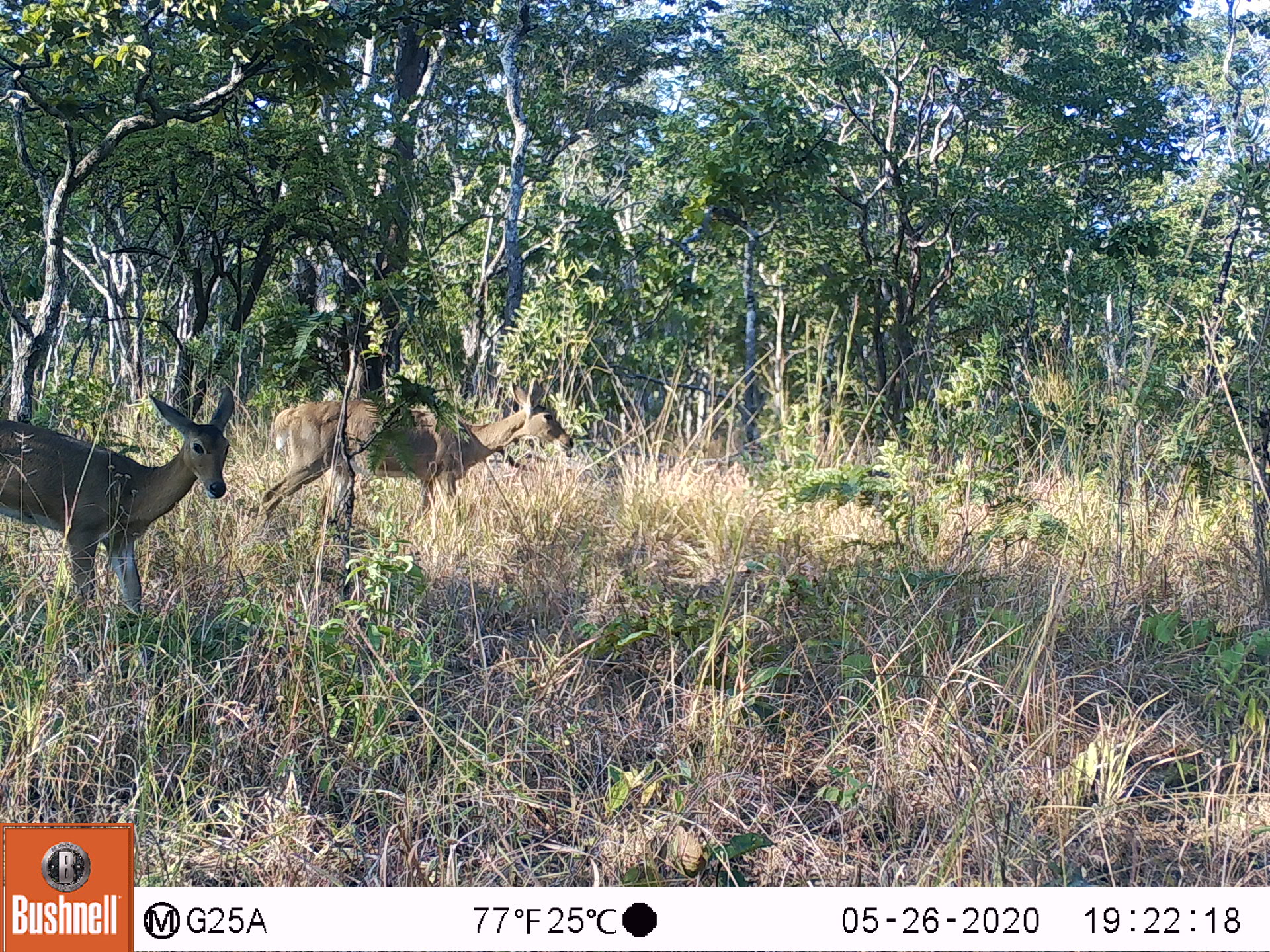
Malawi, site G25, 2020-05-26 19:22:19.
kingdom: Animalia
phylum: Chordata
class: Mammalia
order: Artiodactyla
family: Bovidae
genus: Redunca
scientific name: Redunca arundinum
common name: southern reedbuck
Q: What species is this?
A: Southern reedbuck (Redunca arundinum).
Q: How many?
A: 2.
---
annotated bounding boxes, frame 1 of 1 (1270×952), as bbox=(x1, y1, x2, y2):
southern reedbuck: bbox=(0, 379, 244, 632); bbox=(249, 372, 579, 540)